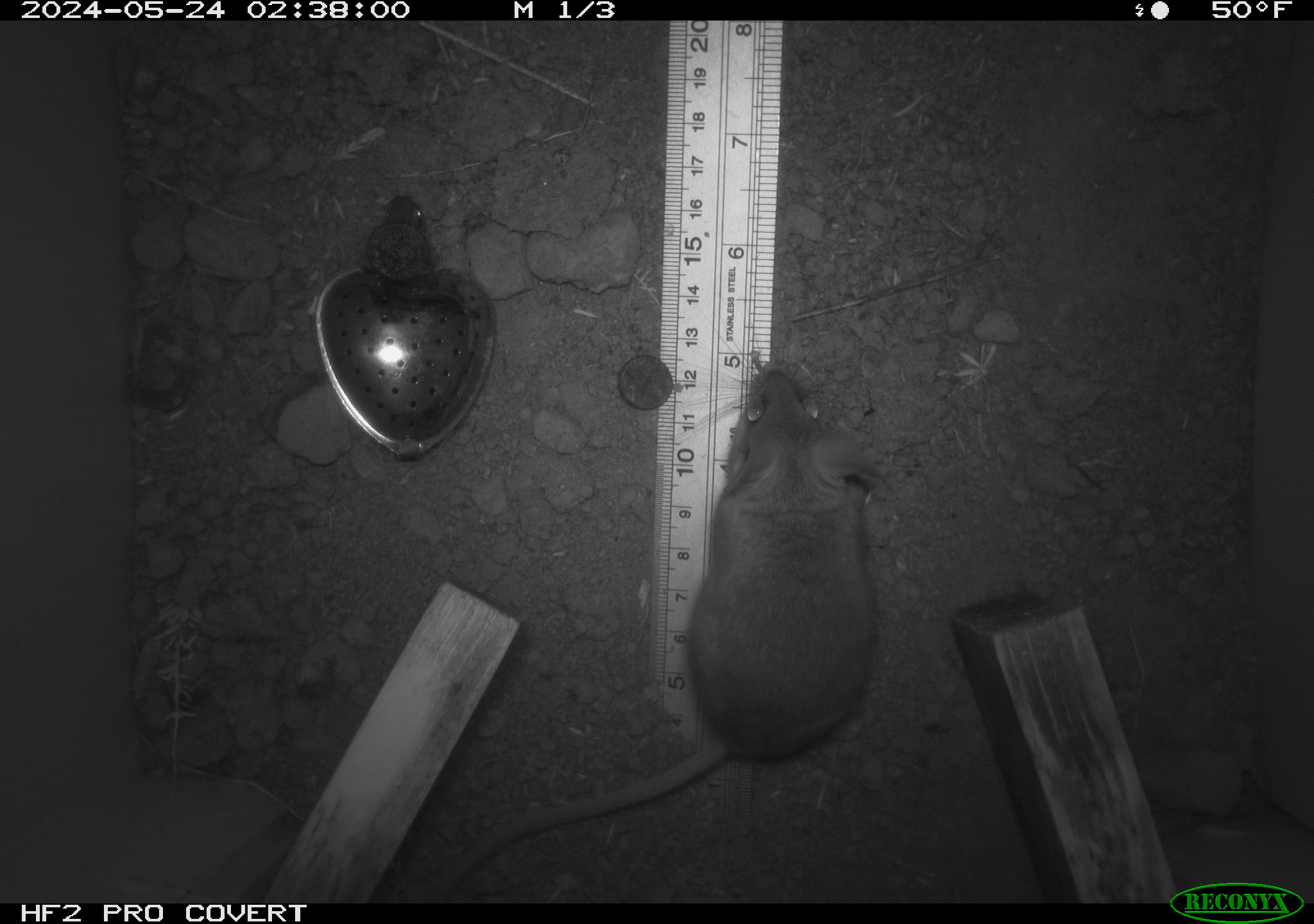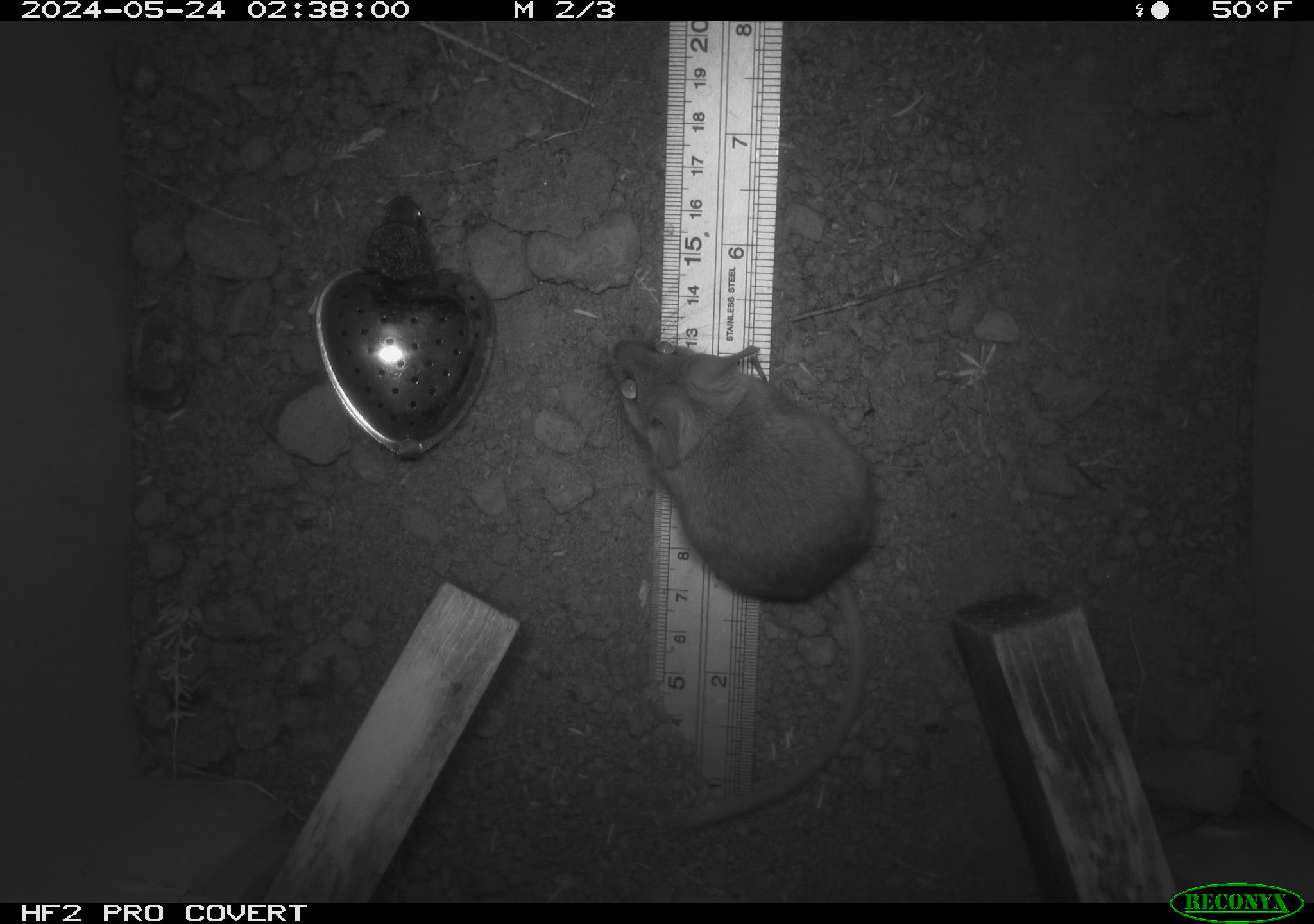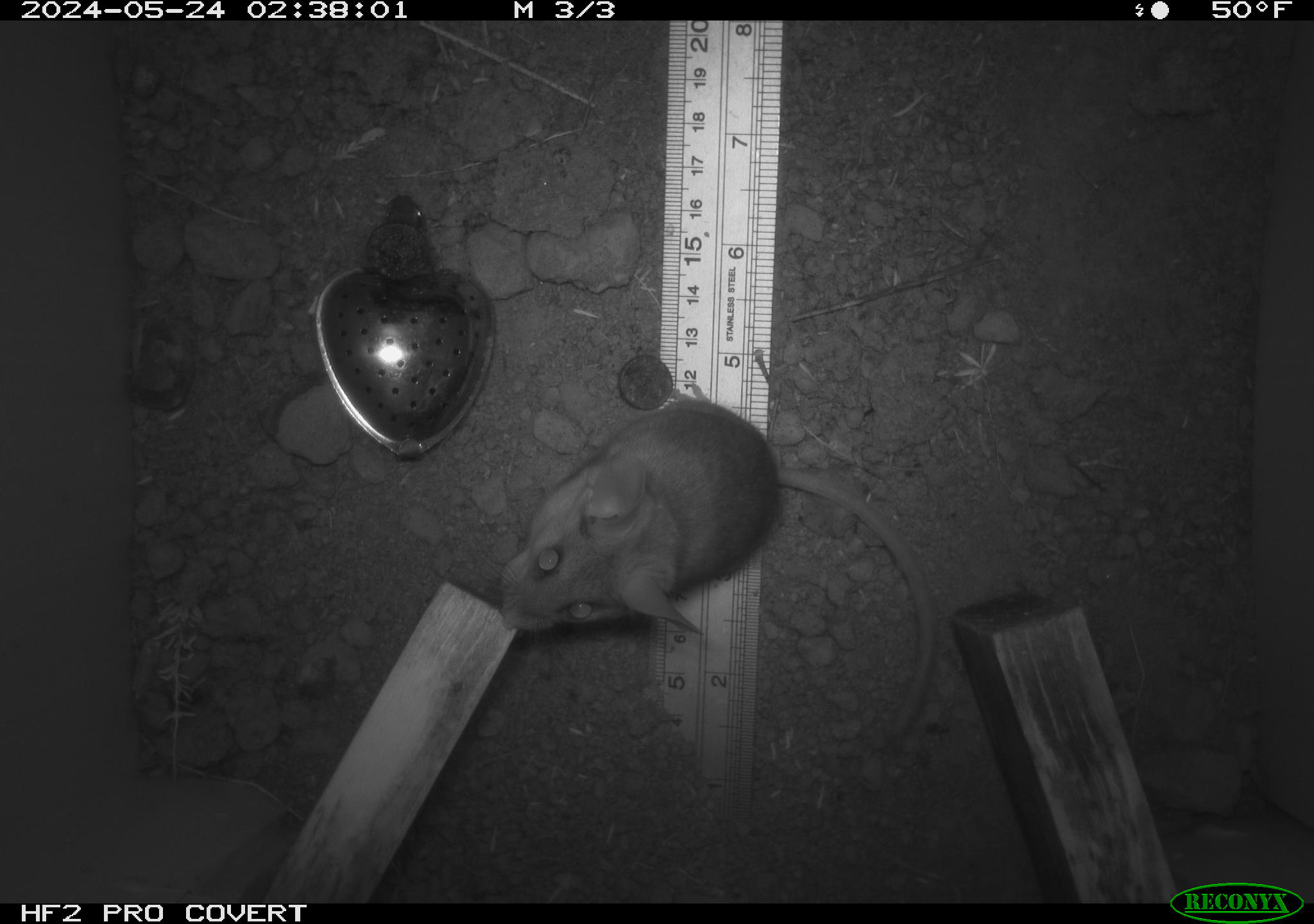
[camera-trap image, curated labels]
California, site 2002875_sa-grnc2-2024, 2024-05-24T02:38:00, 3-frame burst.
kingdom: Animalia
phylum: Chordata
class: Mammalia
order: Rodentia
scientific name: Rodentia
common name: rodent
Rodent (Rodentia).